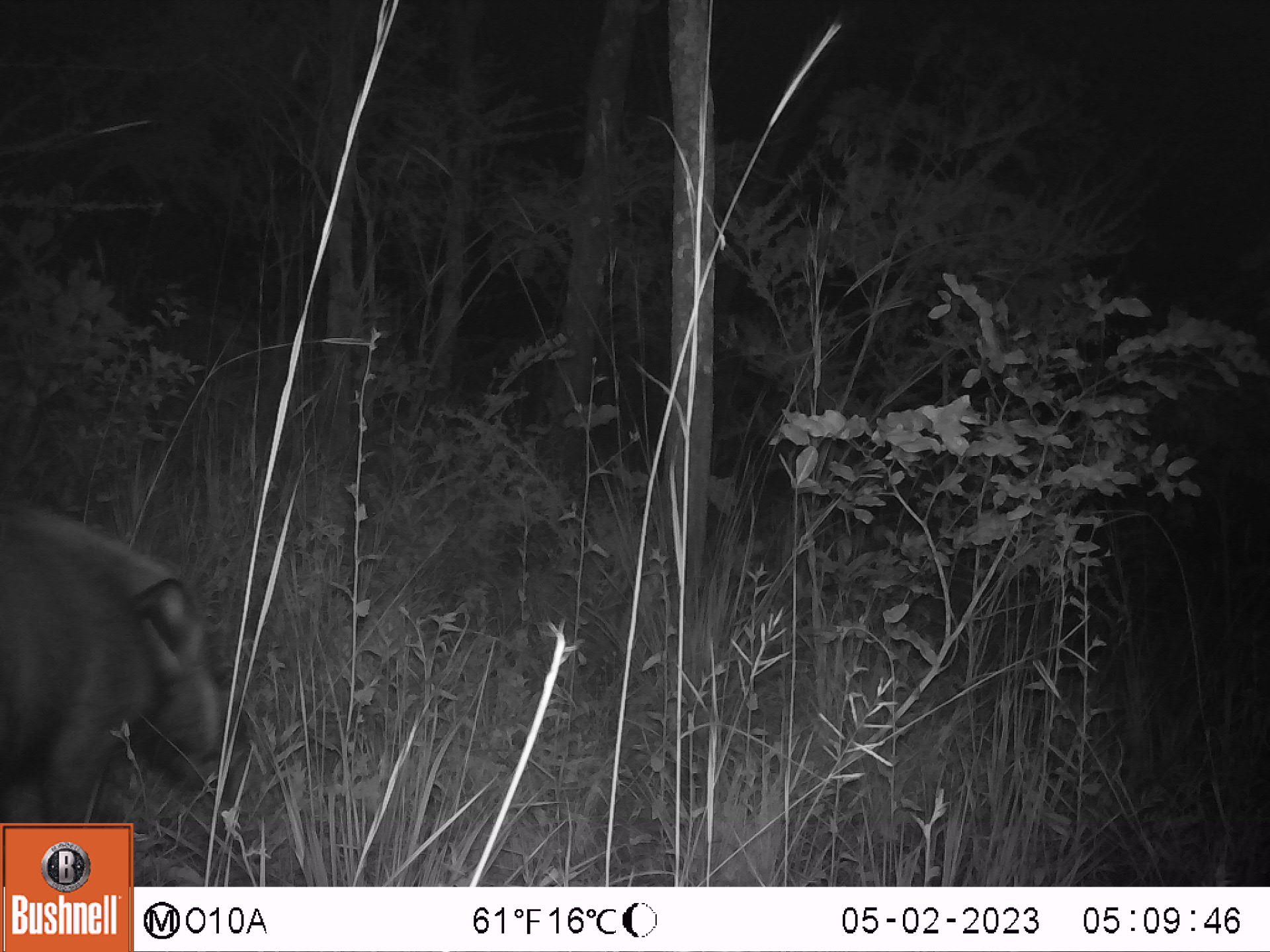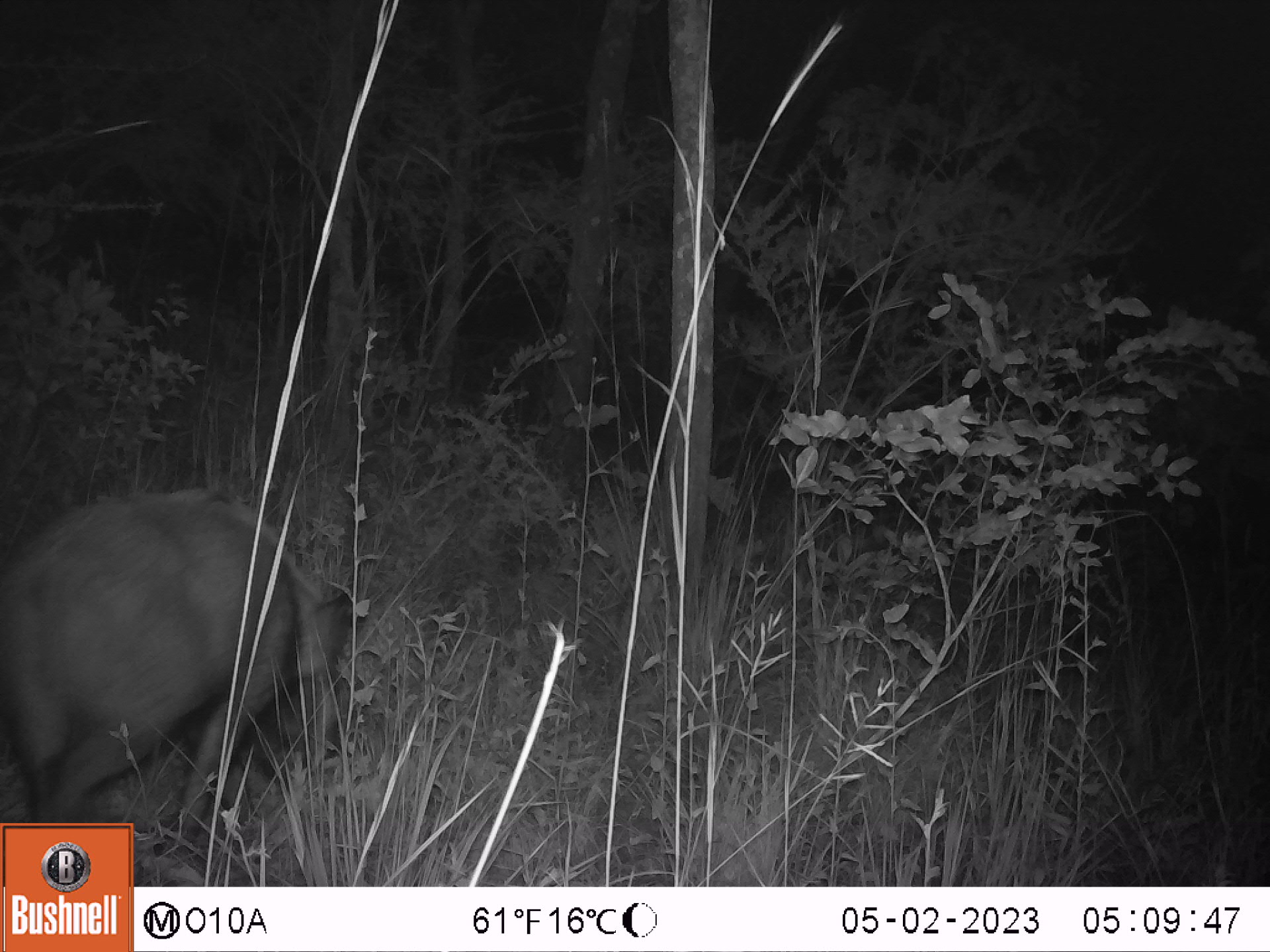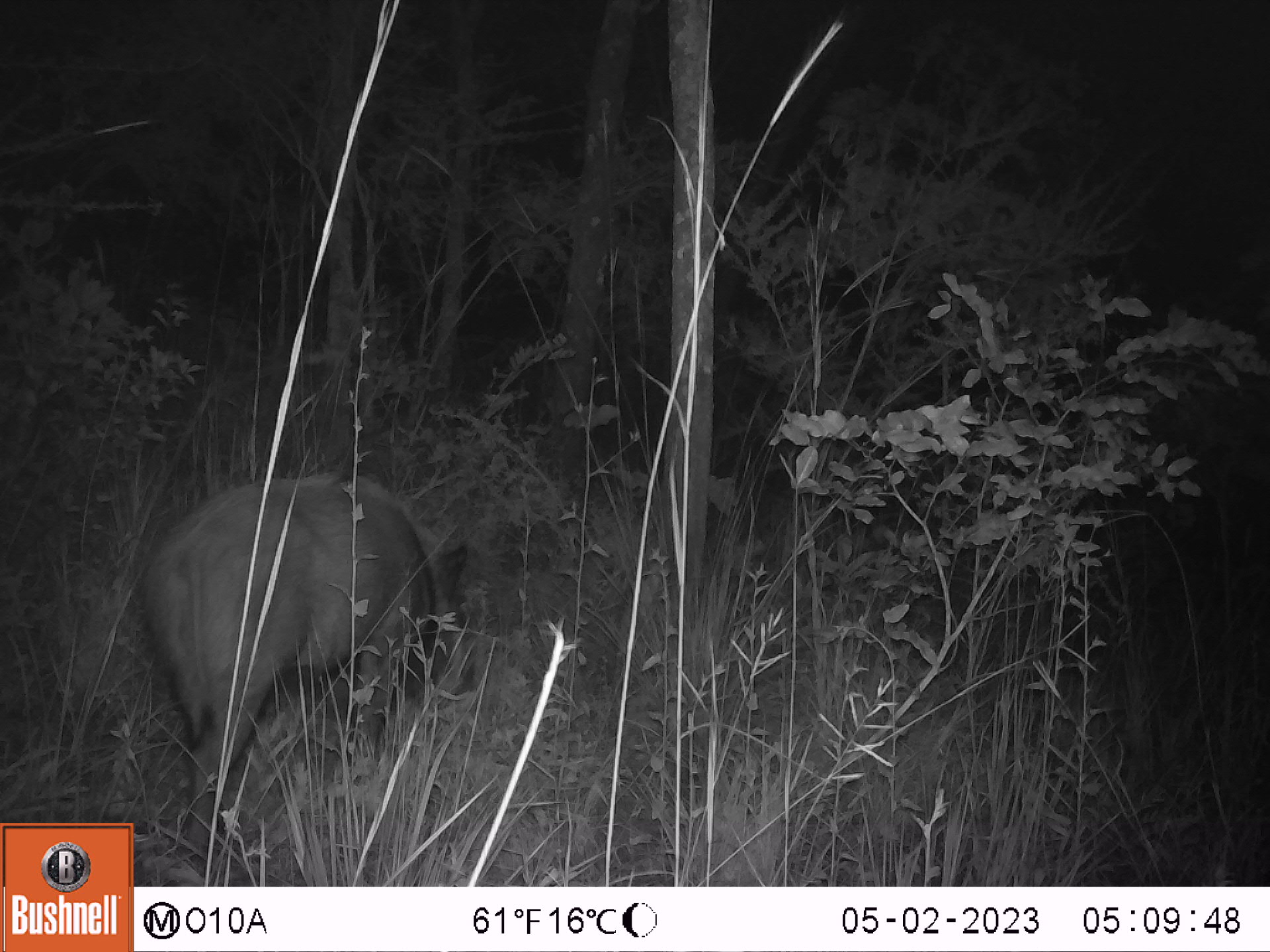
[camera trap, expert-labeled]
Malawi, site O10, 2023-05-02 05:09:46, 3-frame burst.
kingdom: Animalia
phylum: Chordata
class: Mammalia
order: Artiodactyla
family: Suidae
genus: Potamochoerus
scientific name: Potamochoerus larvatus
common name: bushpig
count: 1